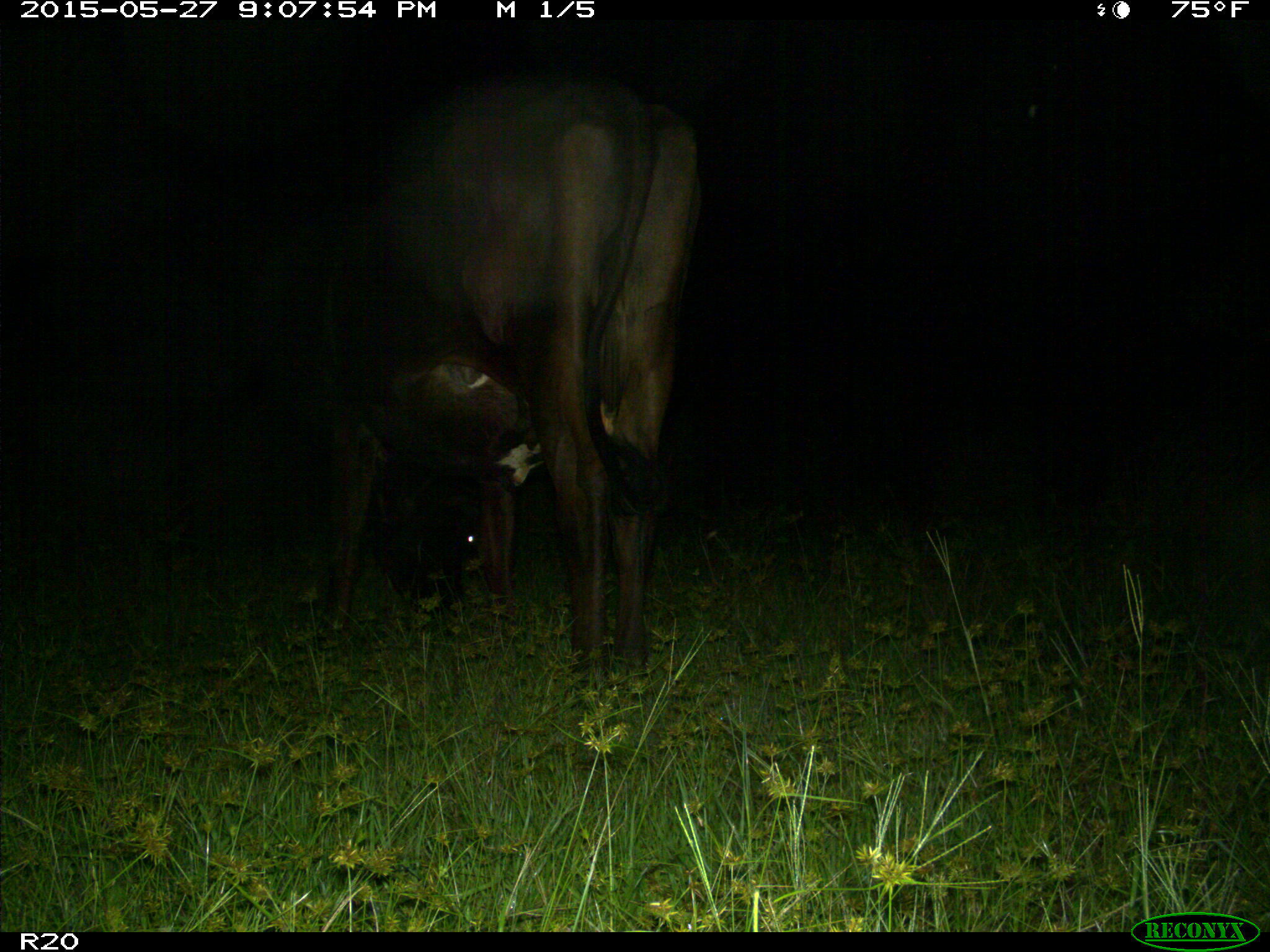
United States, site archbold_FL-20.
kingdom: Animalia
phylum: Chordata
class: Mammalia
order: Artiodactyla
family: Bovidae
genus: Bos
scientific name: Bos taurus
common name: domestic cow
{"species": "Bos taurus (domestic cow)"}